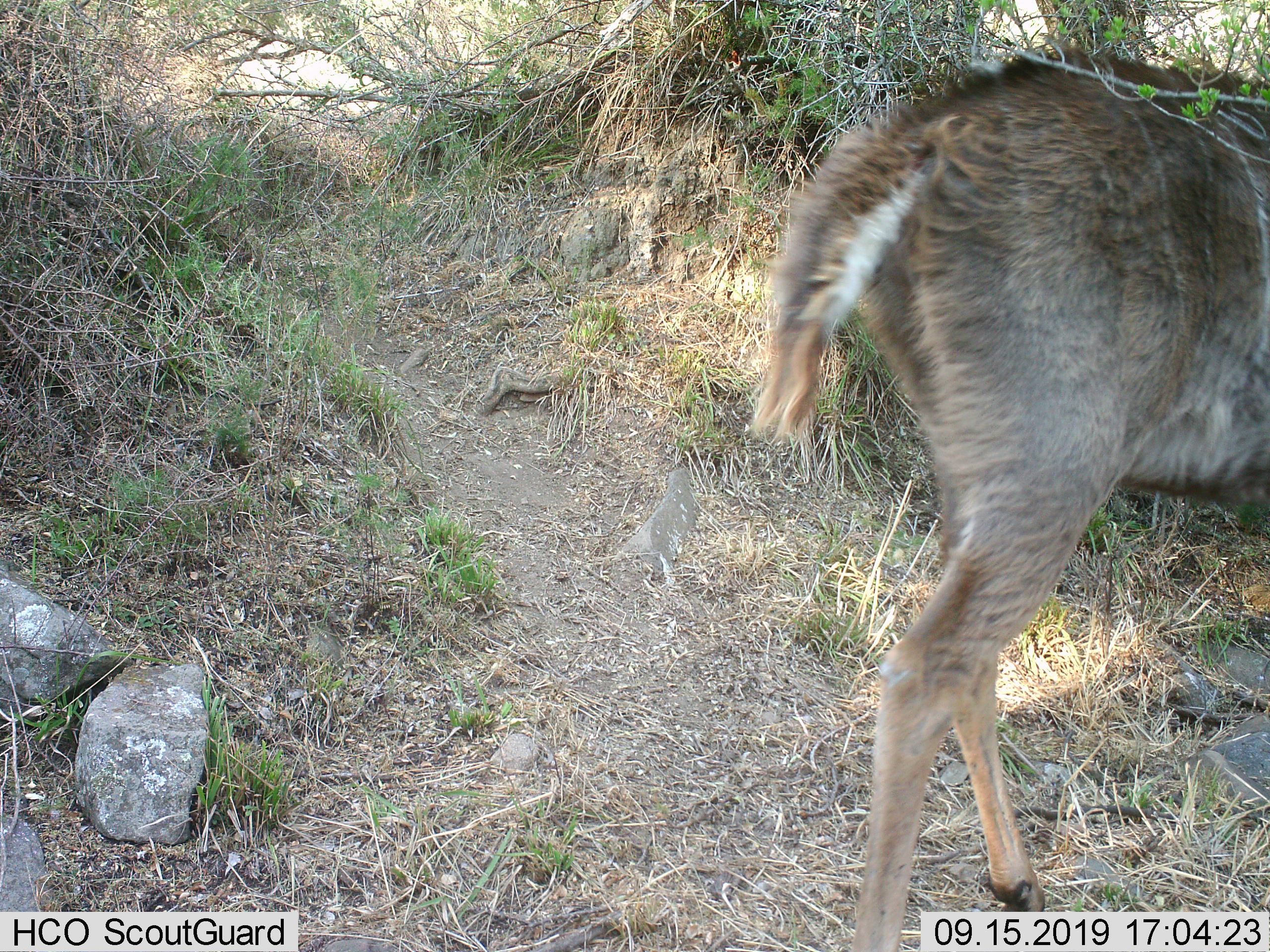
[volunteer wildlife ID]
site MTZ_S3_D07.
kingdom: Animalia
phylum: Chordata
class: Mammalia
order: Artiodactyla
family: Bovidae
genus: Tragelaphus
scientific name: Tragelaphus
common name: kudu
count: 1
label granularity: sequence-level